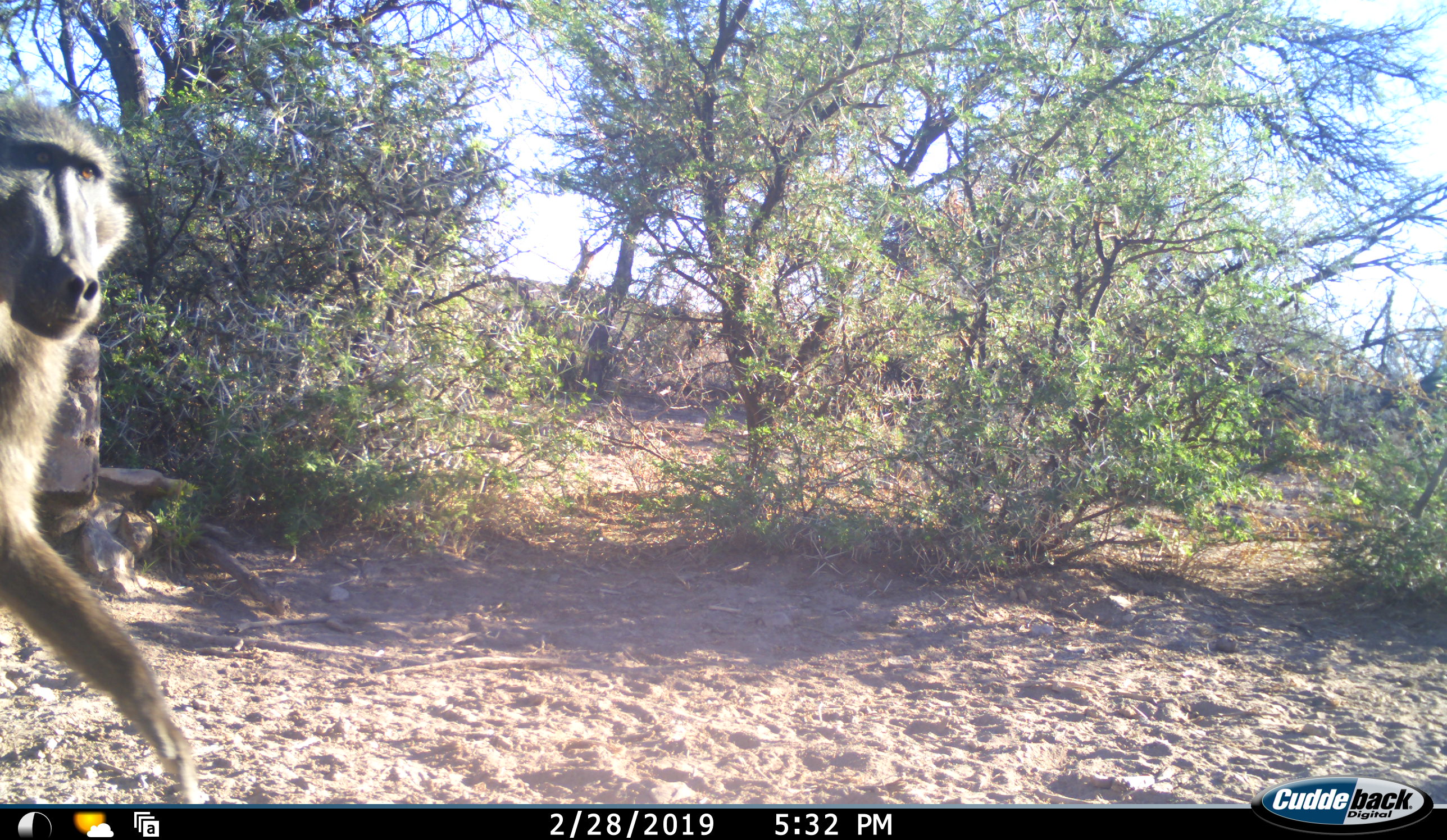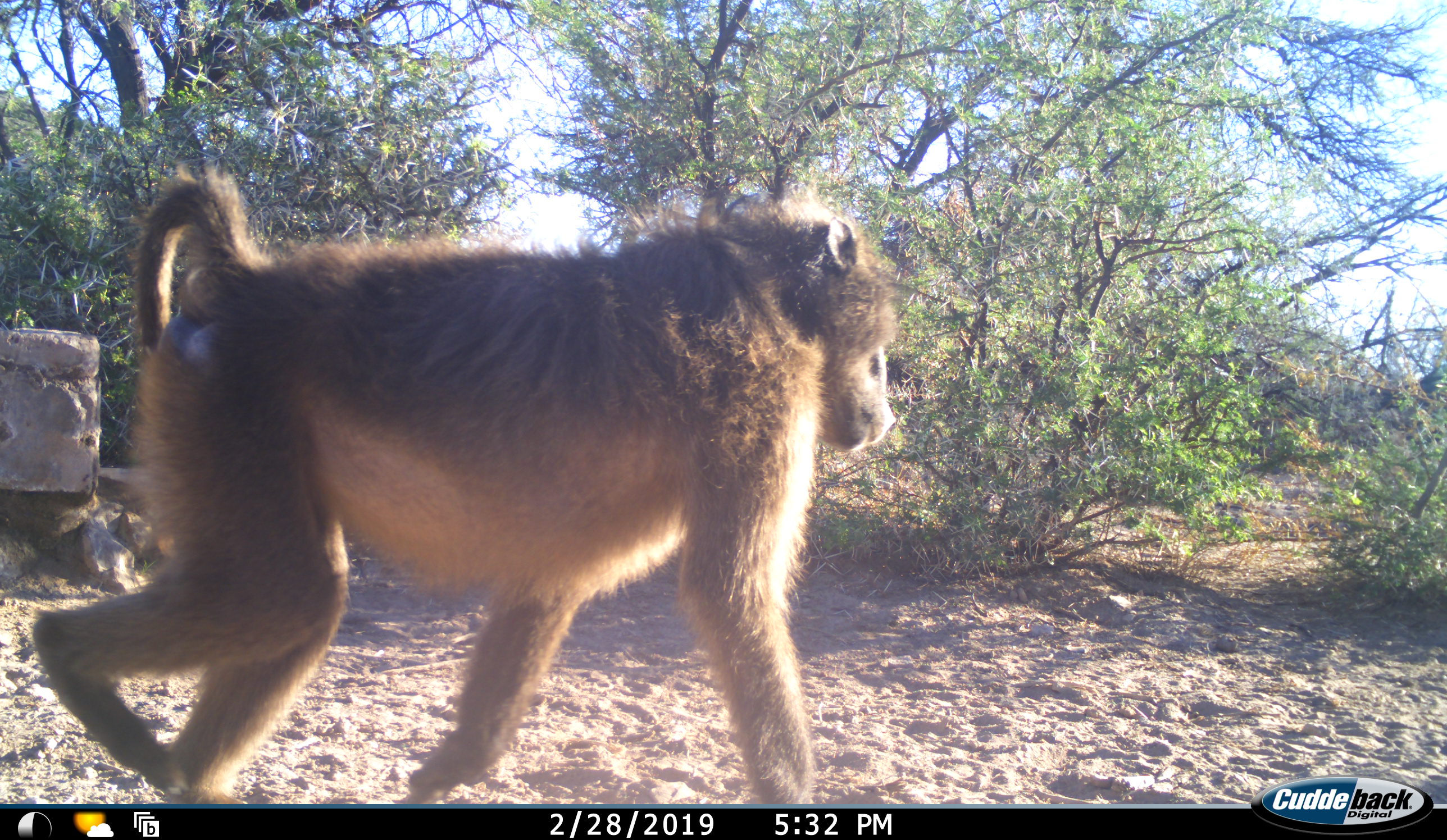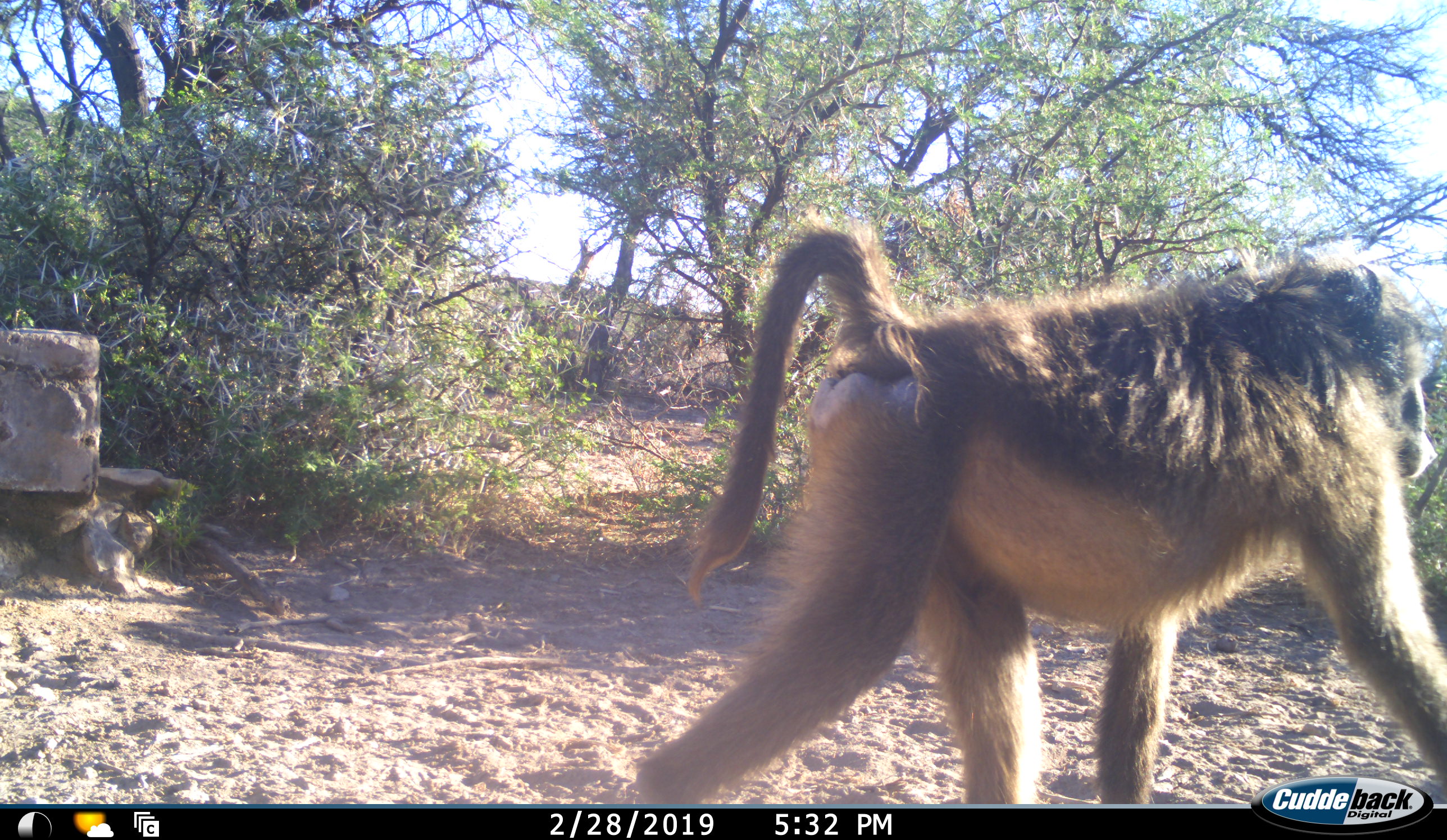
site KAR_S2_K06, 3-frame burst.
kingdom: Animalia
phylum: Chordata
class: Mammalia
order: Primates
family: Cercopithecidae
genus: Papio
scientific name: Papio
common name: baboon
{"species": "baboon (Papio)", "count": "1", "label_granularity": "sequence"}